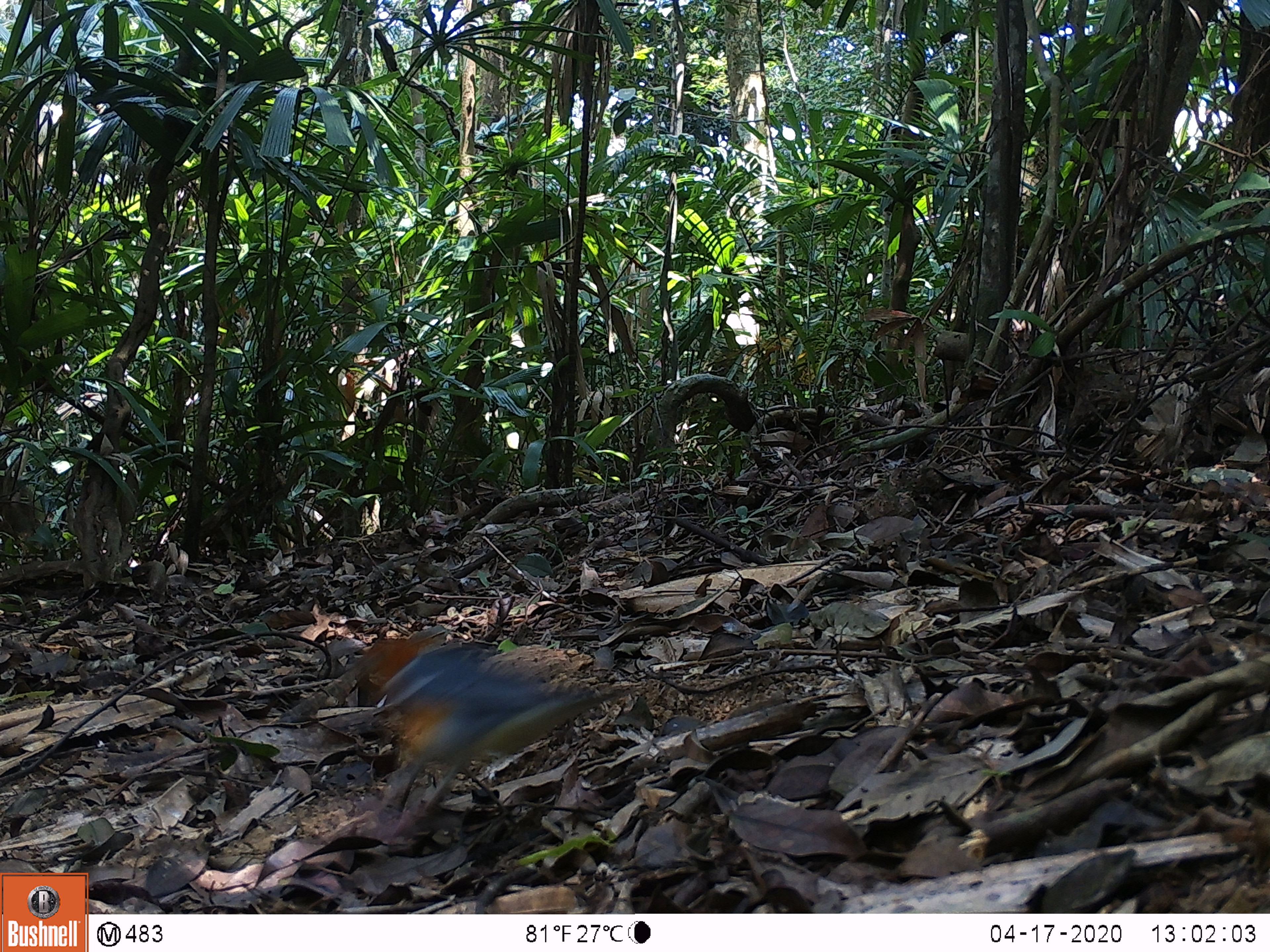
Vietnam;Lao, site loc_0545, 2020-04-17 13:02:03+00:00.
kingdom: Animalia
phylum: Chordata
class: Aves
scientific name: Aves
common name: bird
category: unidentified bird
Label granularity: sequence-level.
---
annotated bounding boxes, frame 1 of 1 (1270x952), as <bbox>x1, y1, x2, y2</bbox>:
unidentified bird: <bbox>349, 631, 629, 842</bbox>